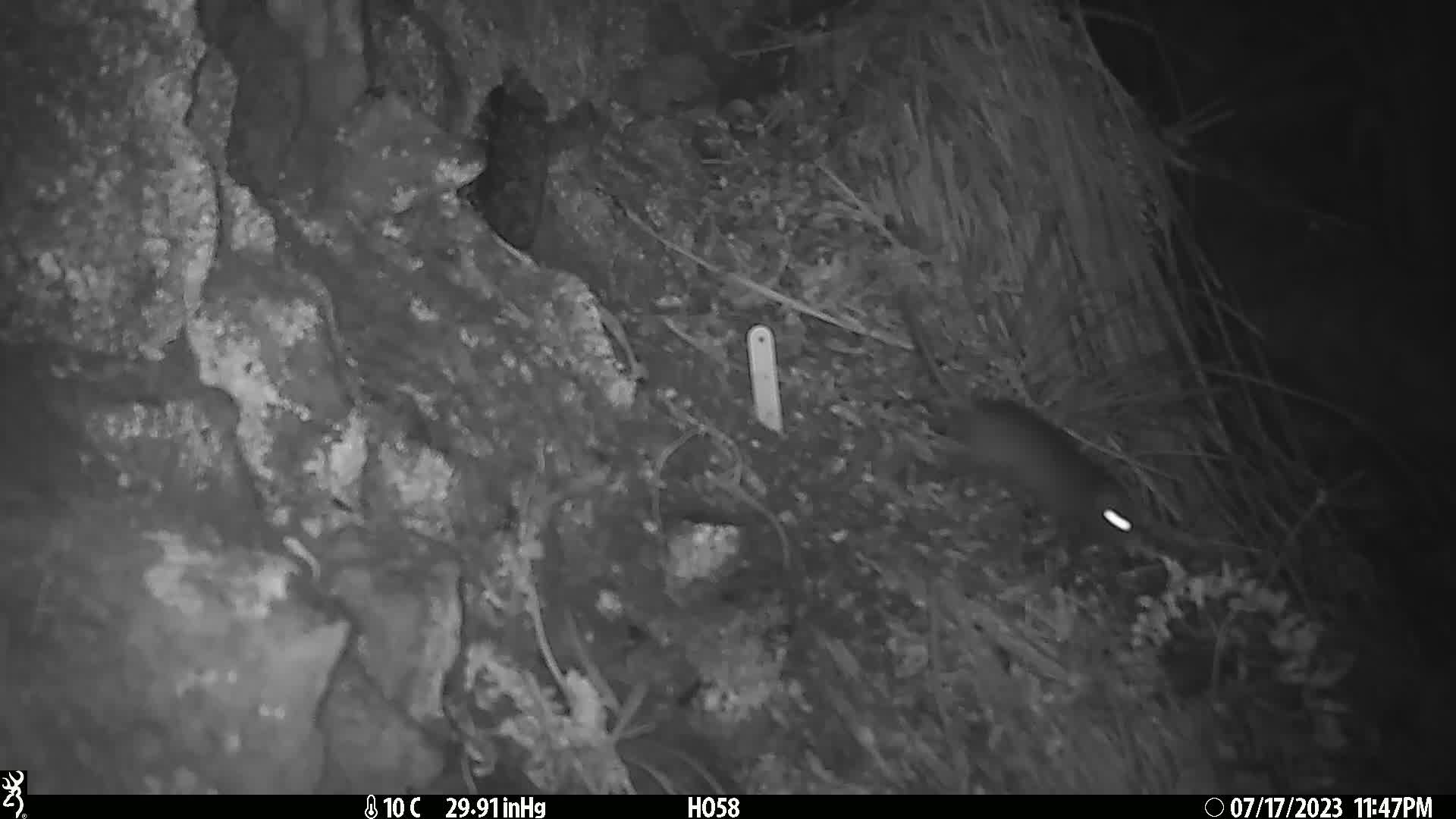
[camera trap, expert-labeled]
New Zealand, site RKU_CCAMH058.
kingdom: Animalia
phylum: Chordata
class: Mammalia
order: Rodentia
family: Muridae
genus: Rattus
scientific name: Rattus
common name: rat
Rat (Rattus).